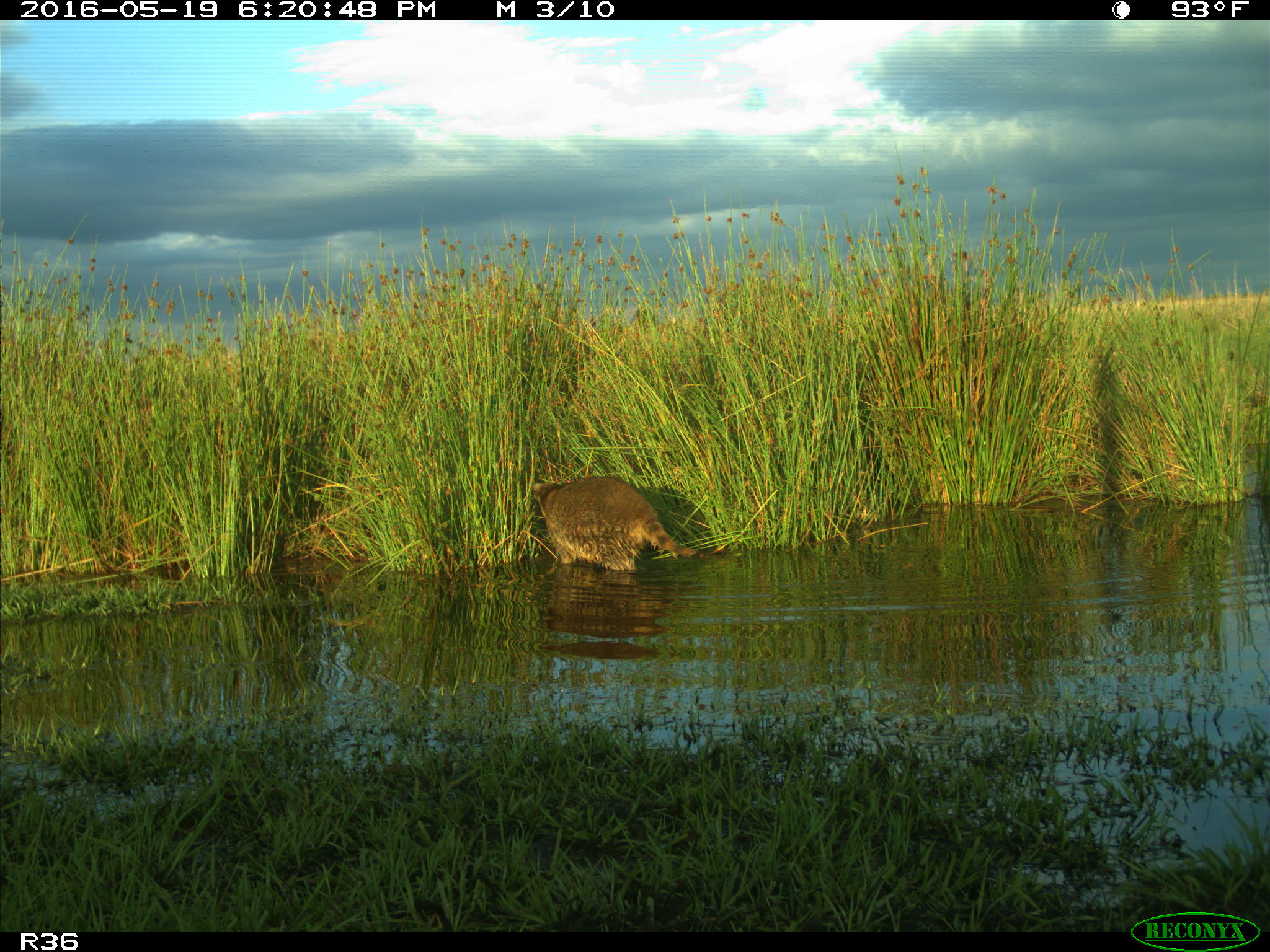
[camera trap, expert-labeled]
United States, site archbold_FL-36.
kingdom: Animalia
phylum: Chordata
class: Mammalia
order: Carnivora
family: Procyonidae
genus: Procyon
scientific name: Procyon lotor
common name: common raccoon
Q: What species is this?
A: Procyon lotor (common raccoon).